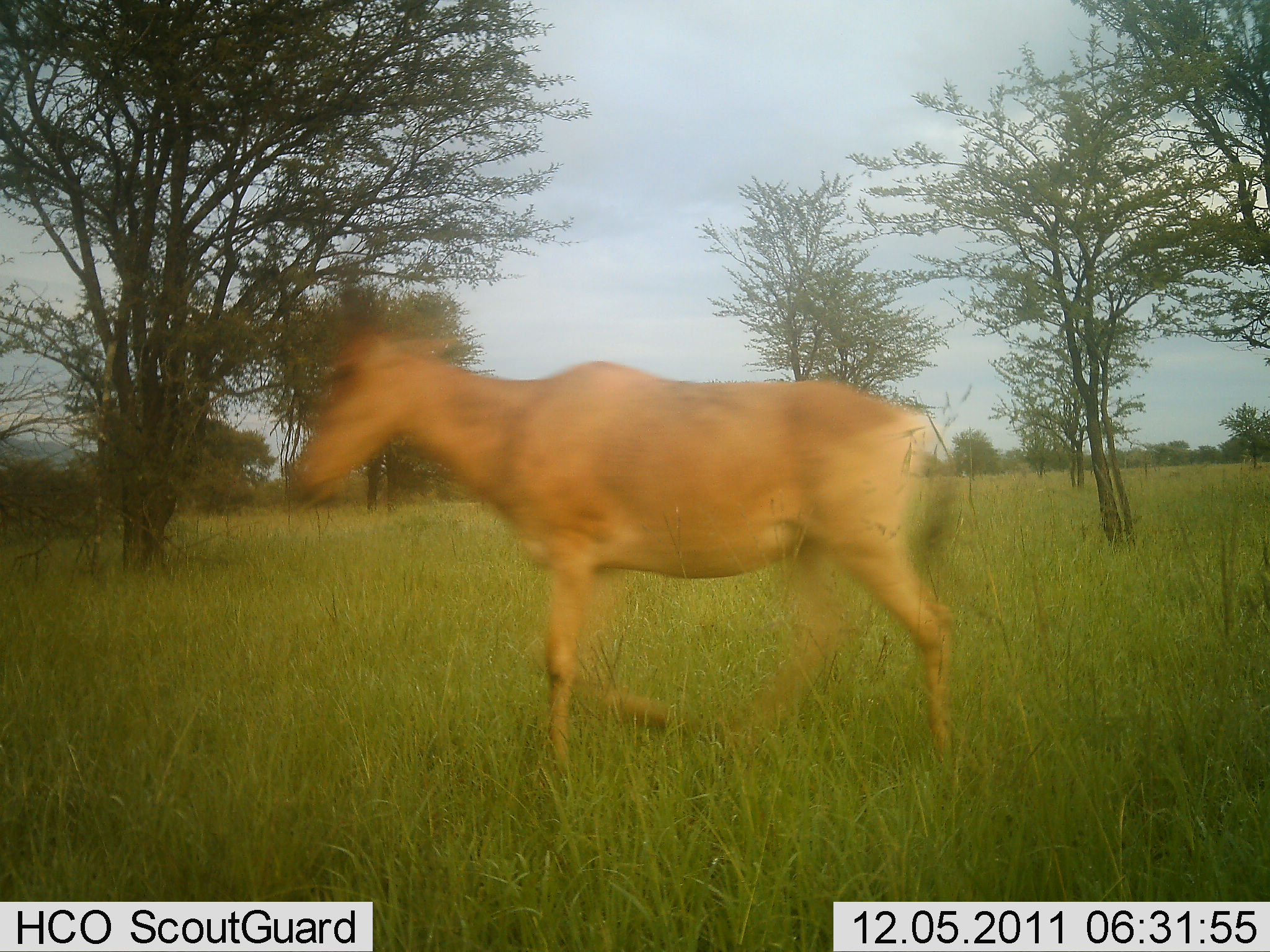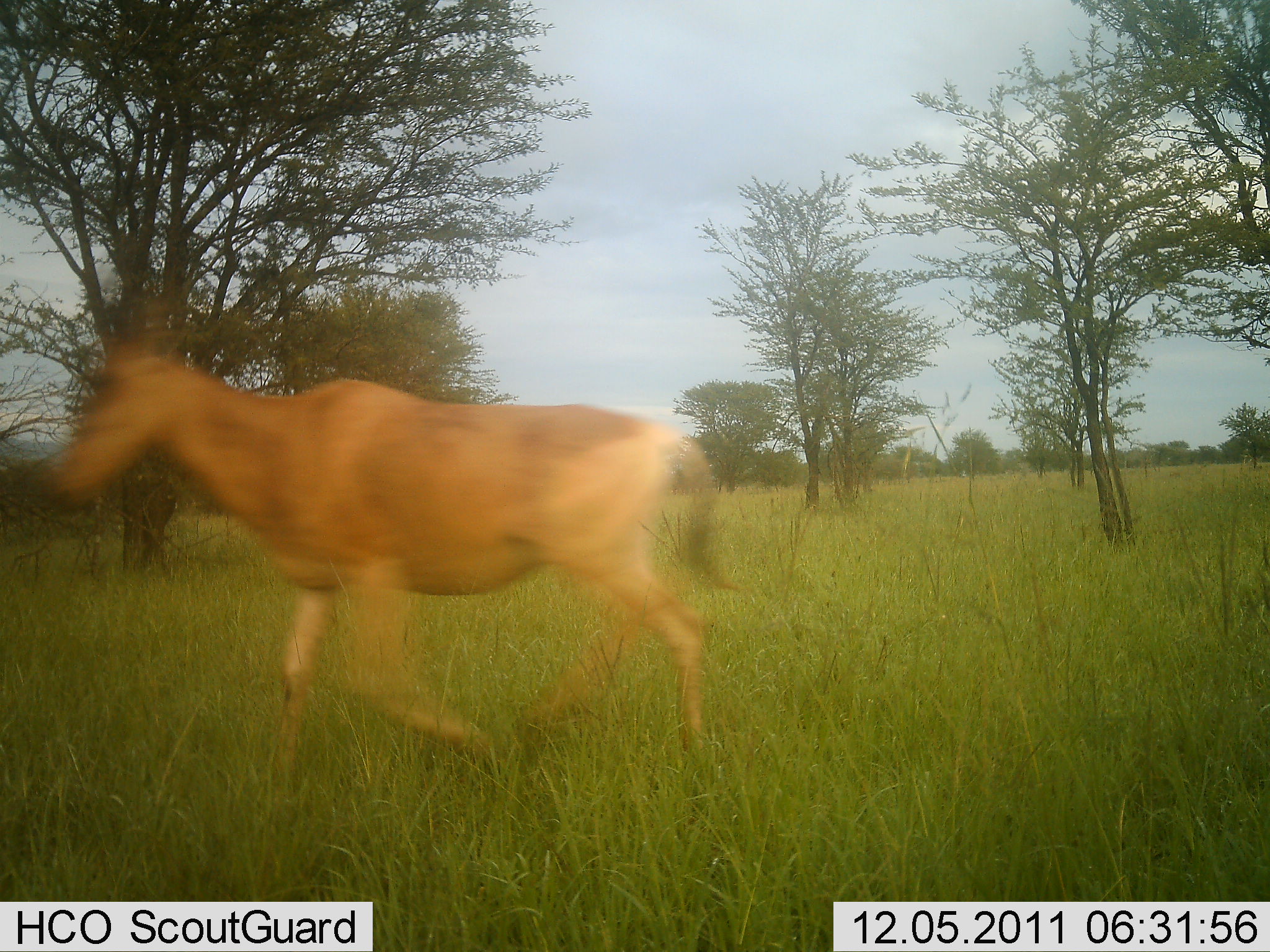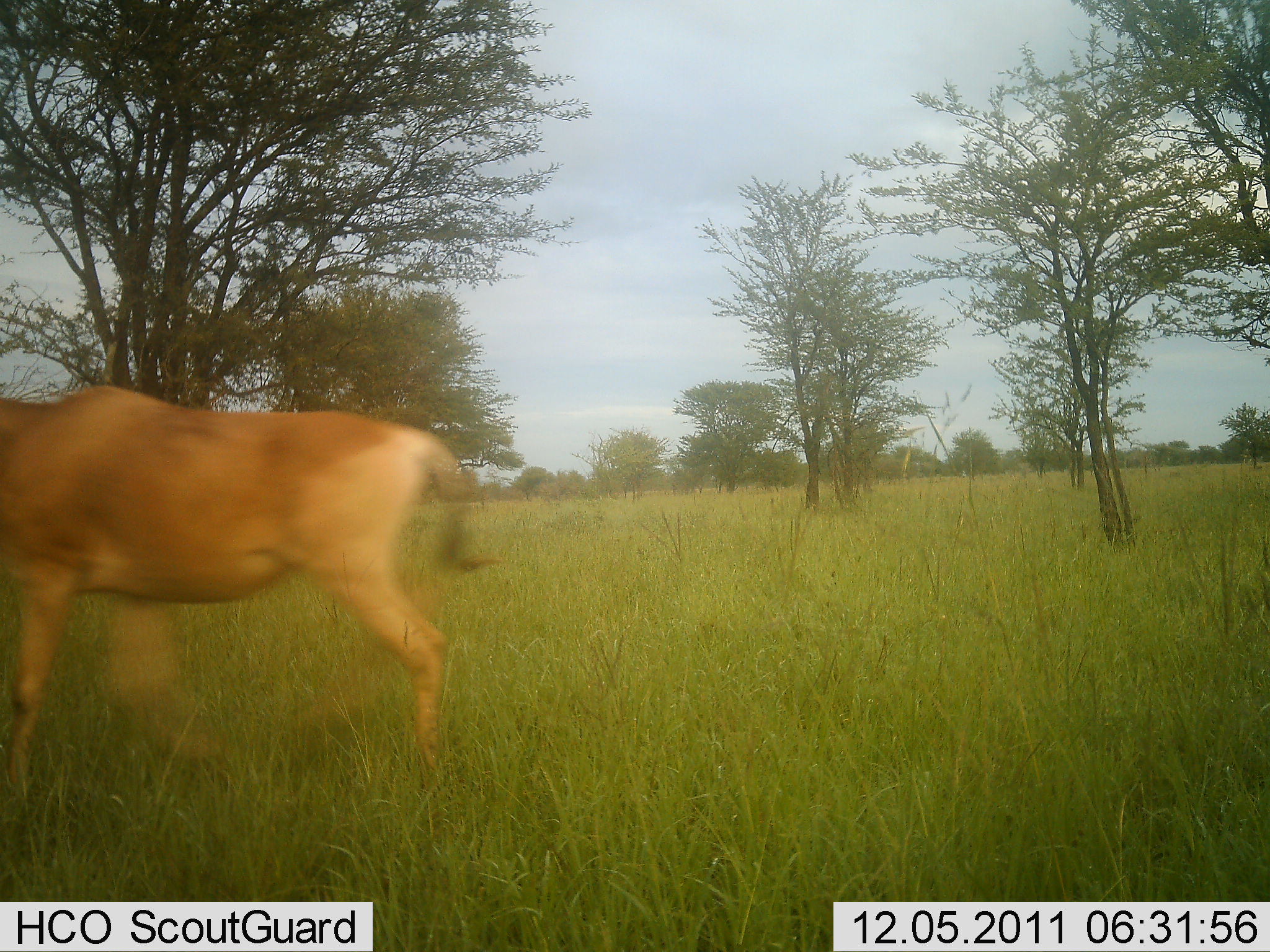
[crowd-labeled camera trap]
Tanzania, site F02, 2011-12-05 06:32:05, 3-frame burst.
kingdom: Animalia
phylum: Chordata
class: Mammalia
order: Artiodactyla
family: Bovidae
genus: Alcelaphus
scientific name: Alcelaphus buselaphus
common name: hartebeest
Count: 1.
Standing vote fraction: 6%.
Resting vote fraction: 0%.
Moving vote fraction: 100%.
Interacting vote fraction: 0%.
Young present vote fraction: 0%.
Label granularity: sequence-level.